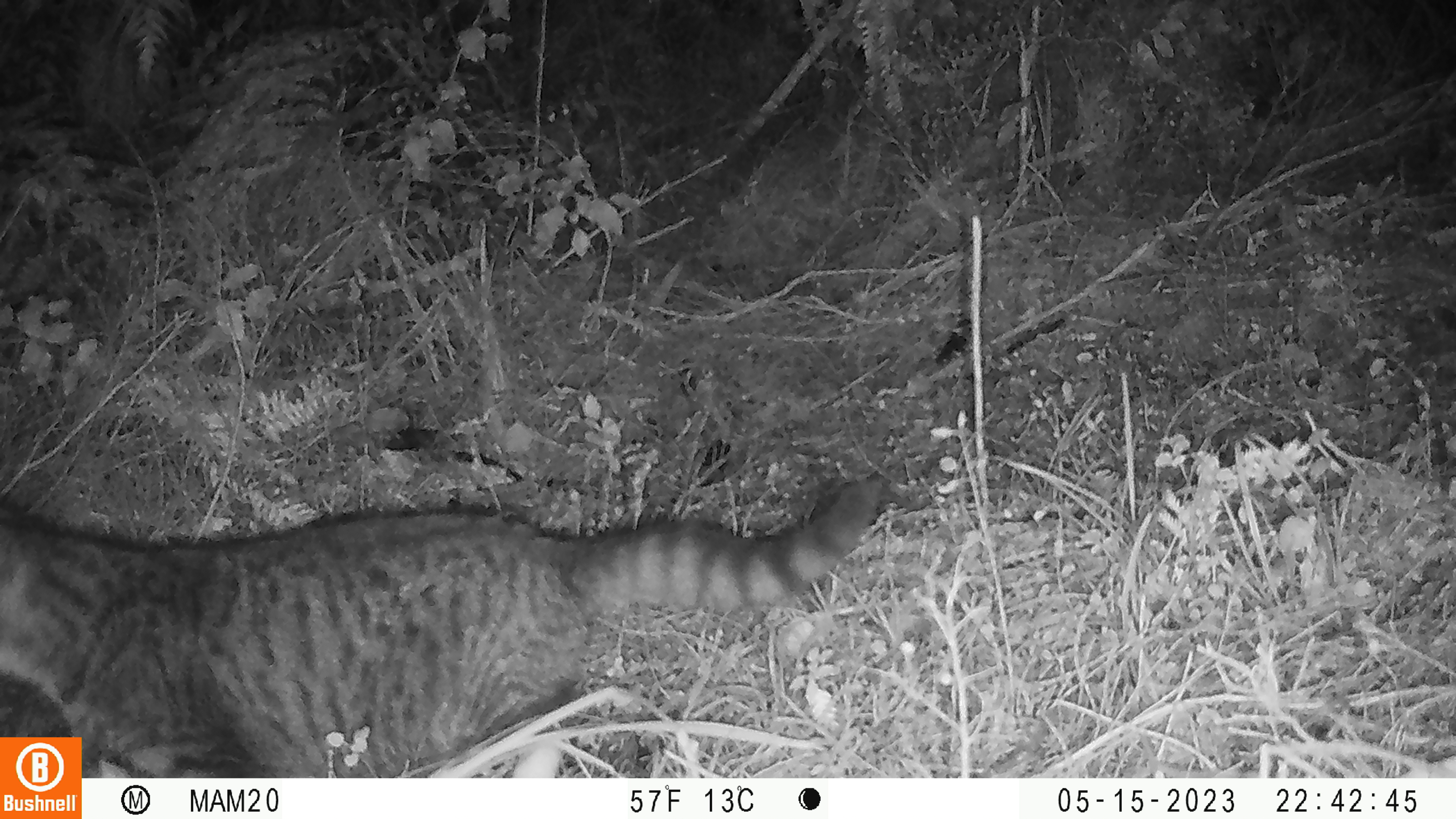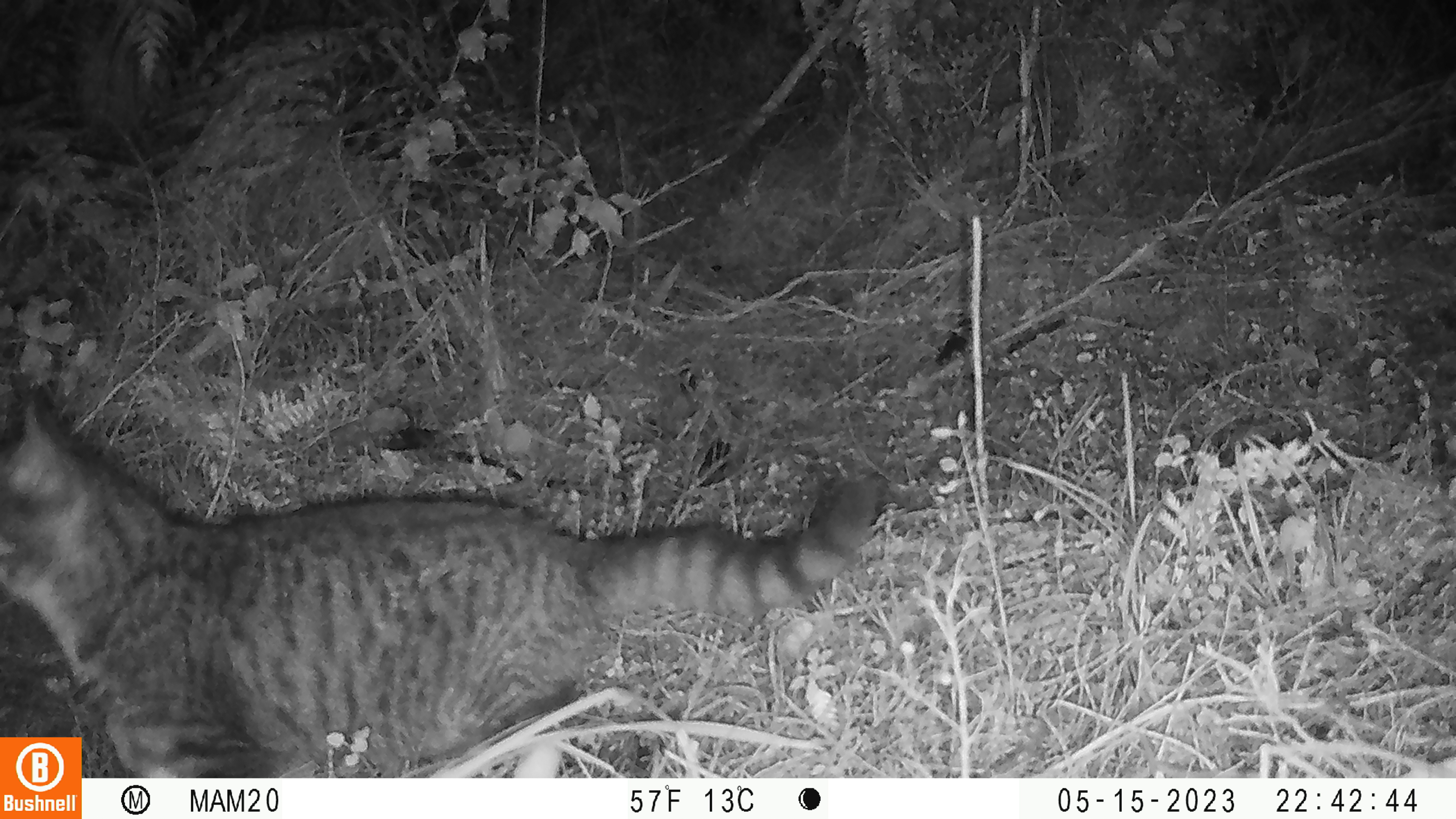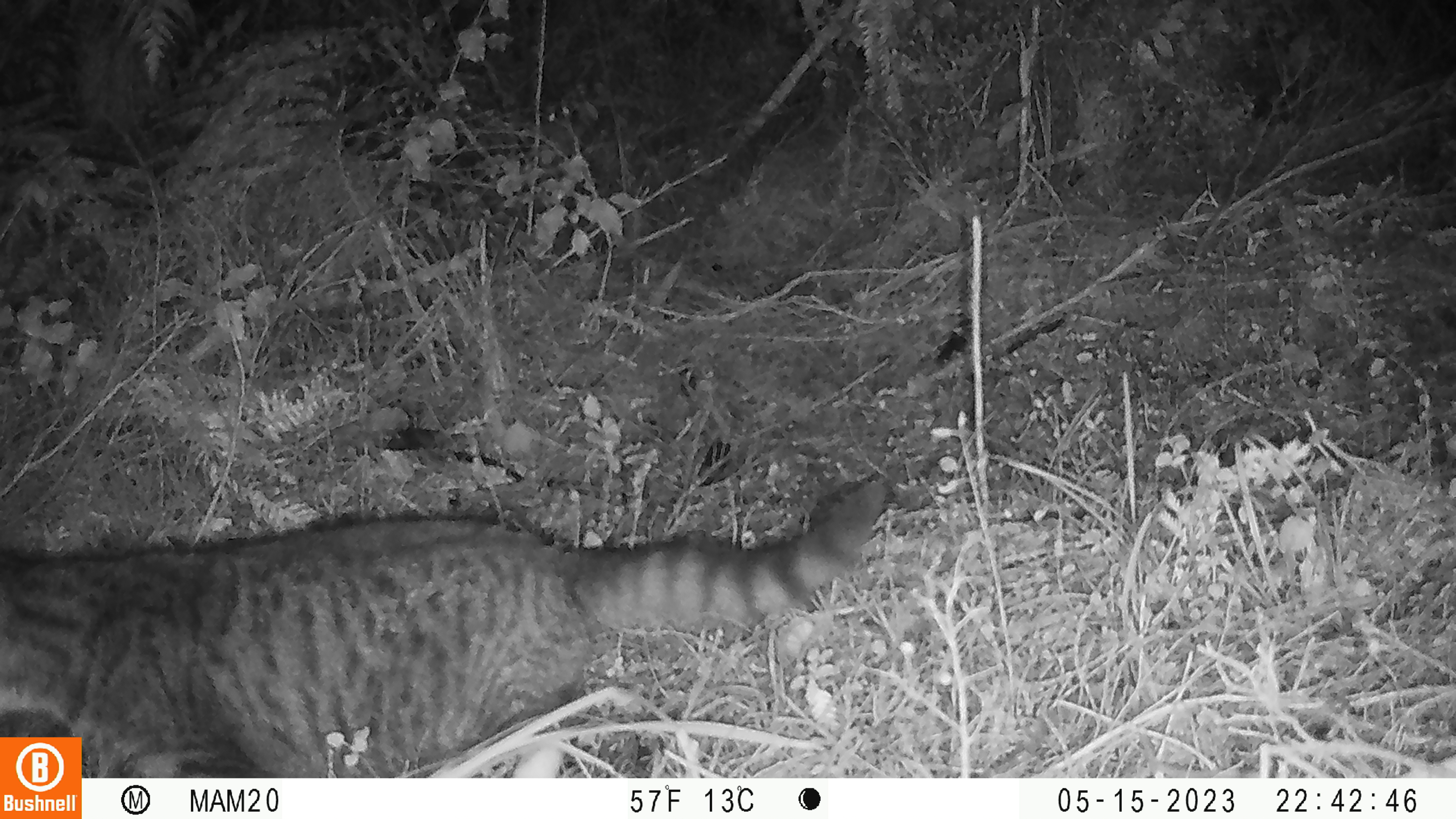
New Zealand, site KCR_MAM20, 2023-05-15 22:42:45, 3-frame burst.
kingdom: Animalia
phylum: Chordata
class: Mammalia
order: Carnivora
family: Felidae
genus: Felis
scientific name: Felis catus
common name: domestic cat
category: cat